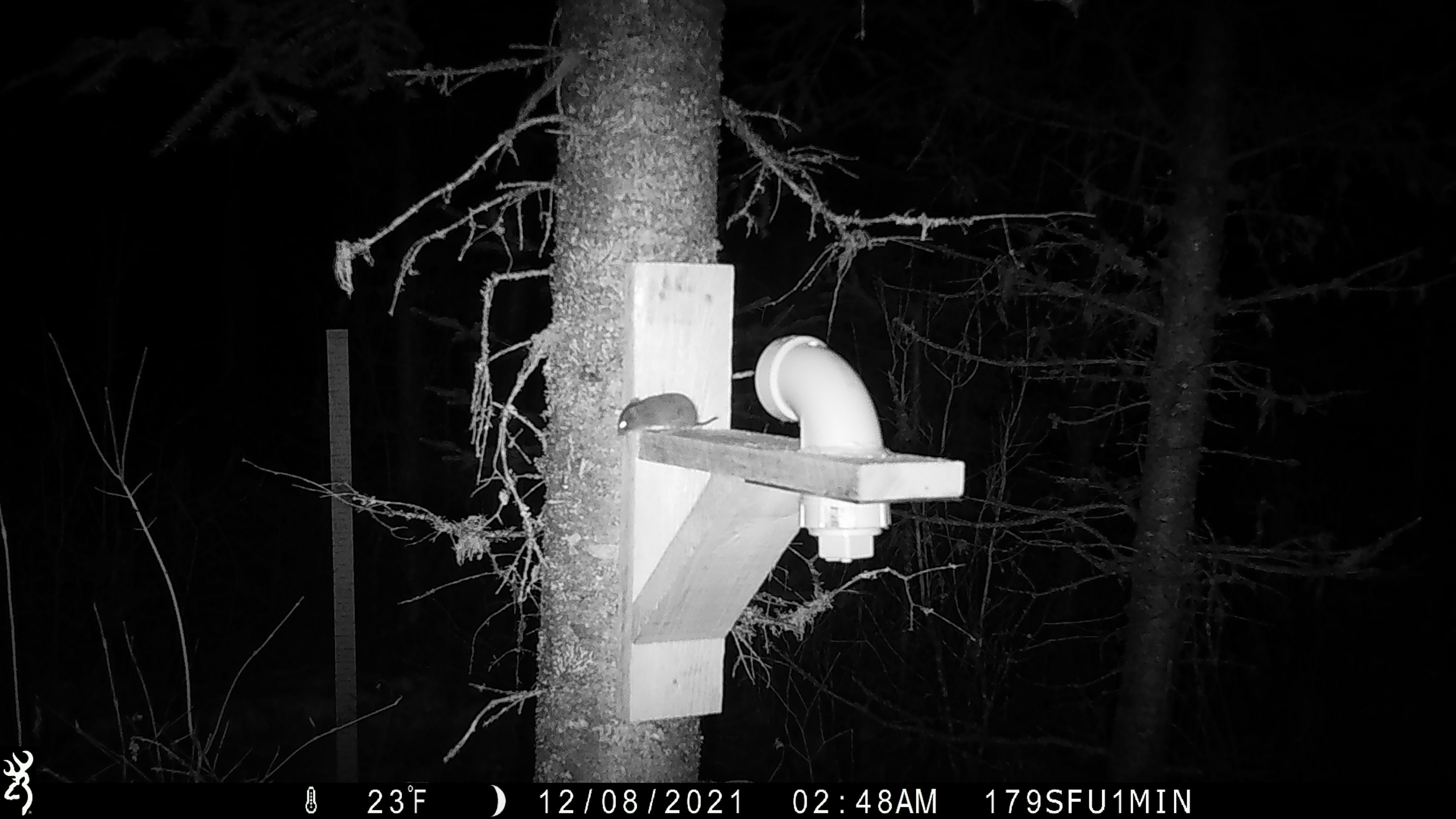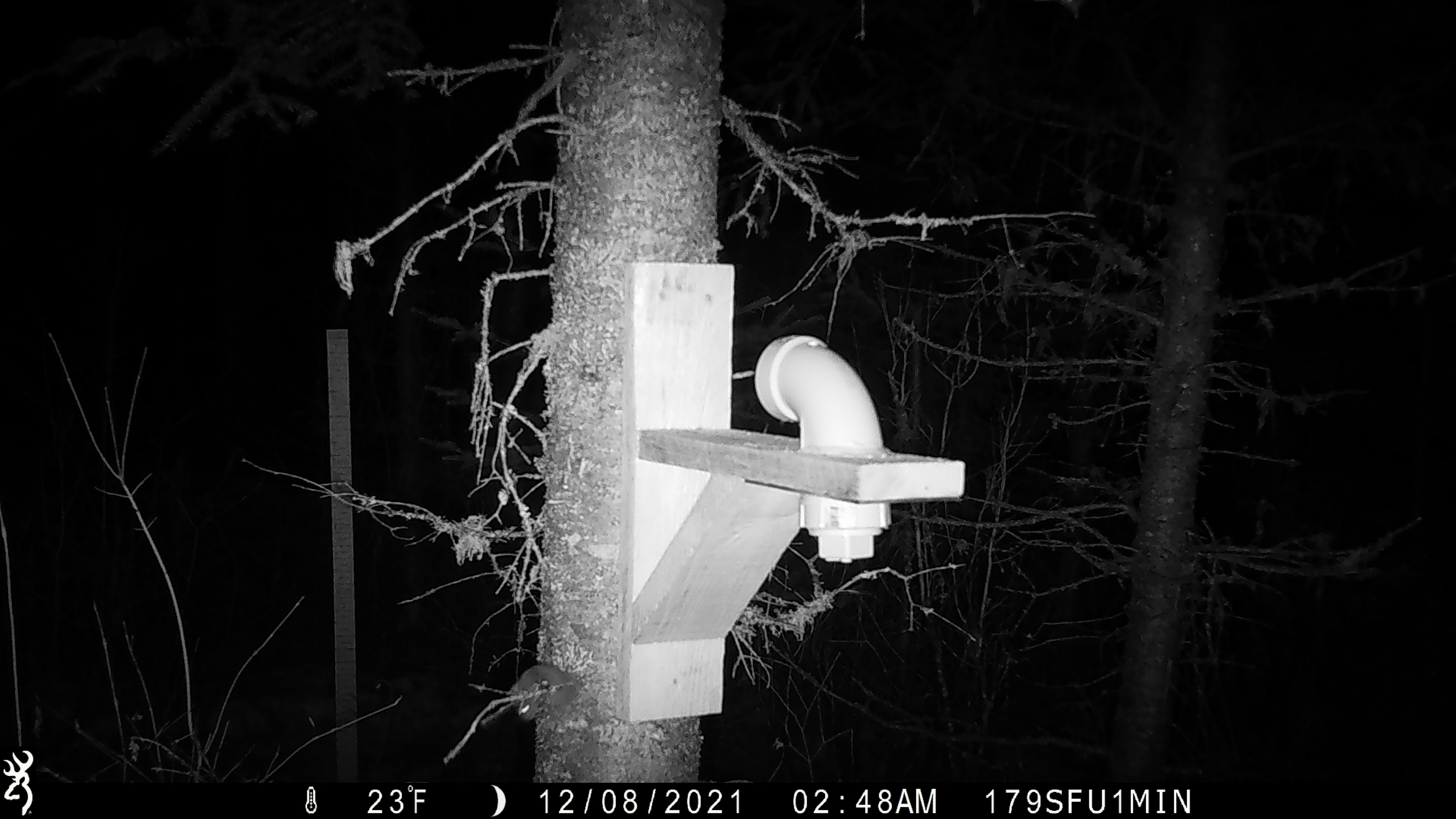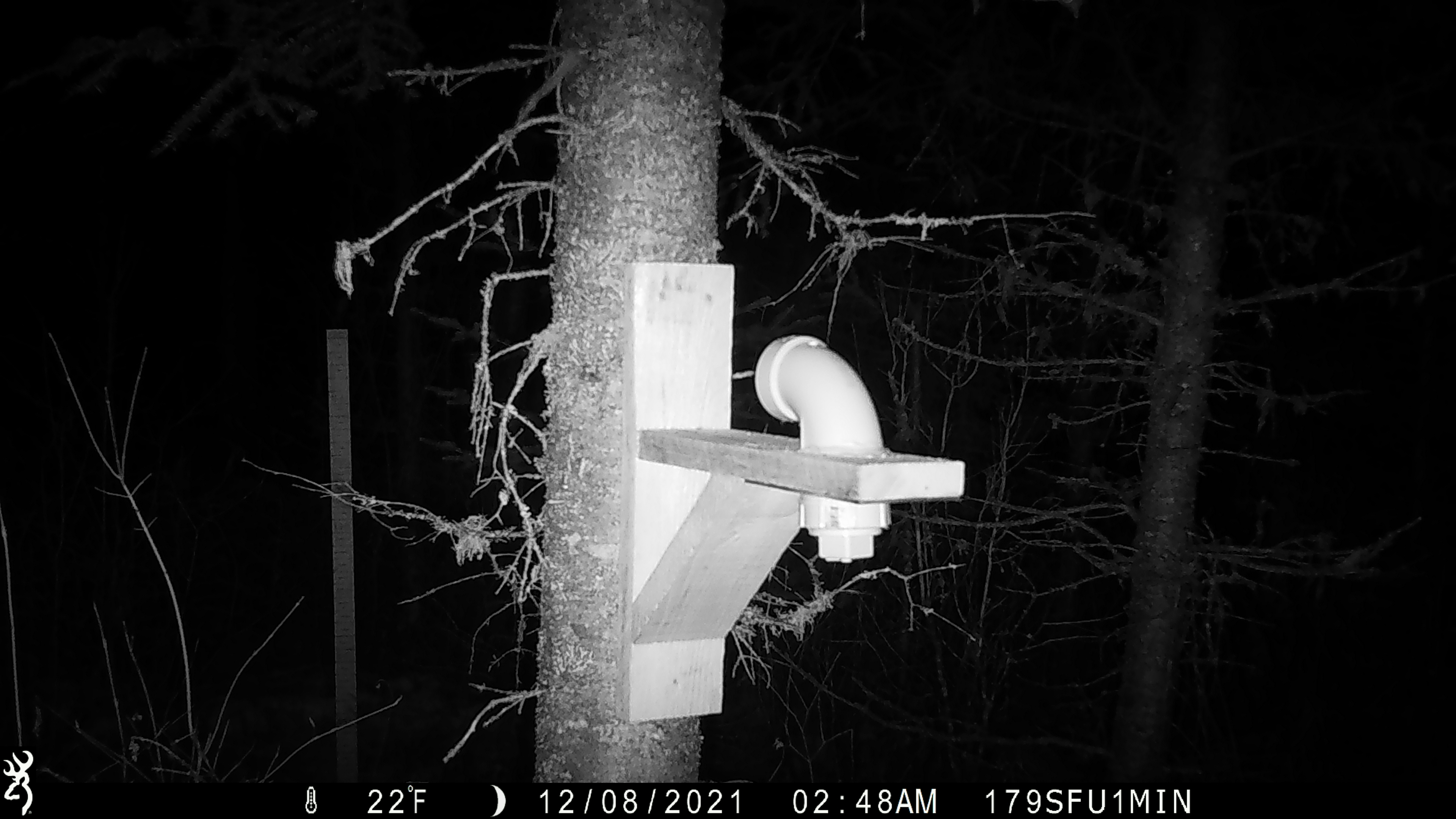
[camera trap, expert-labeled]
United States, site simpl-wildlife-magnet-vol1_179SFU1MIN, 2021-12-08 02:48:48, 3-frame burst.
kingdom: Animalia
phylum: Chordata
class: Mammalia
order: Rodentia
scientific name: Rodentia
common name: mouse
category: mouse sp.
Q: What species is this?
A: Mouse sp. (mouse) (Rodentia).